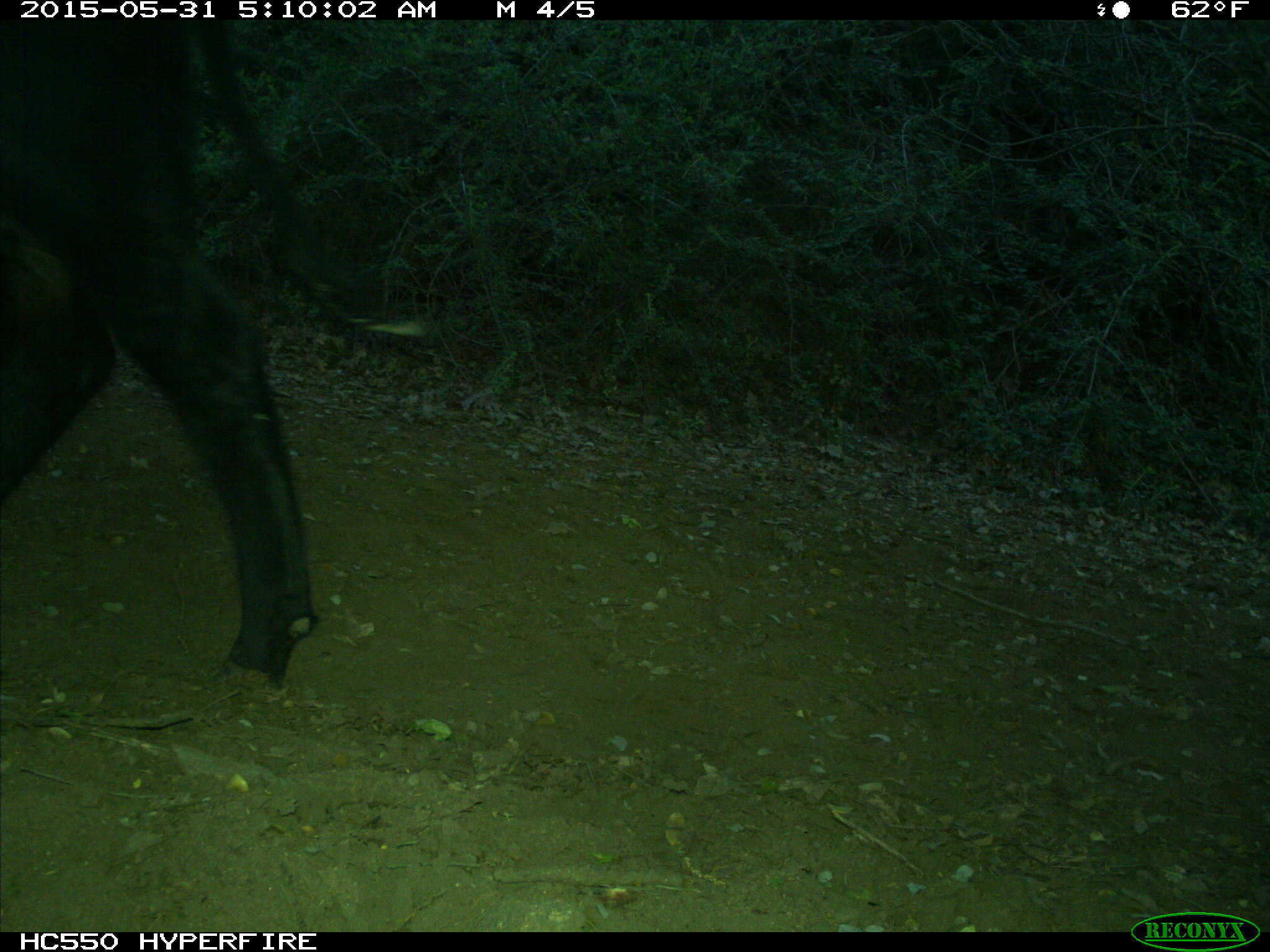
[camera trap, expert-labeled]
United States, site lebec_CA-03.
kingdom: Animalia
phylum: Chordata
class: Mammalia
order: Artiodactyla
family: Bovidae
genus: Bos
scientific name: Bos taurus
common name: domestic cow